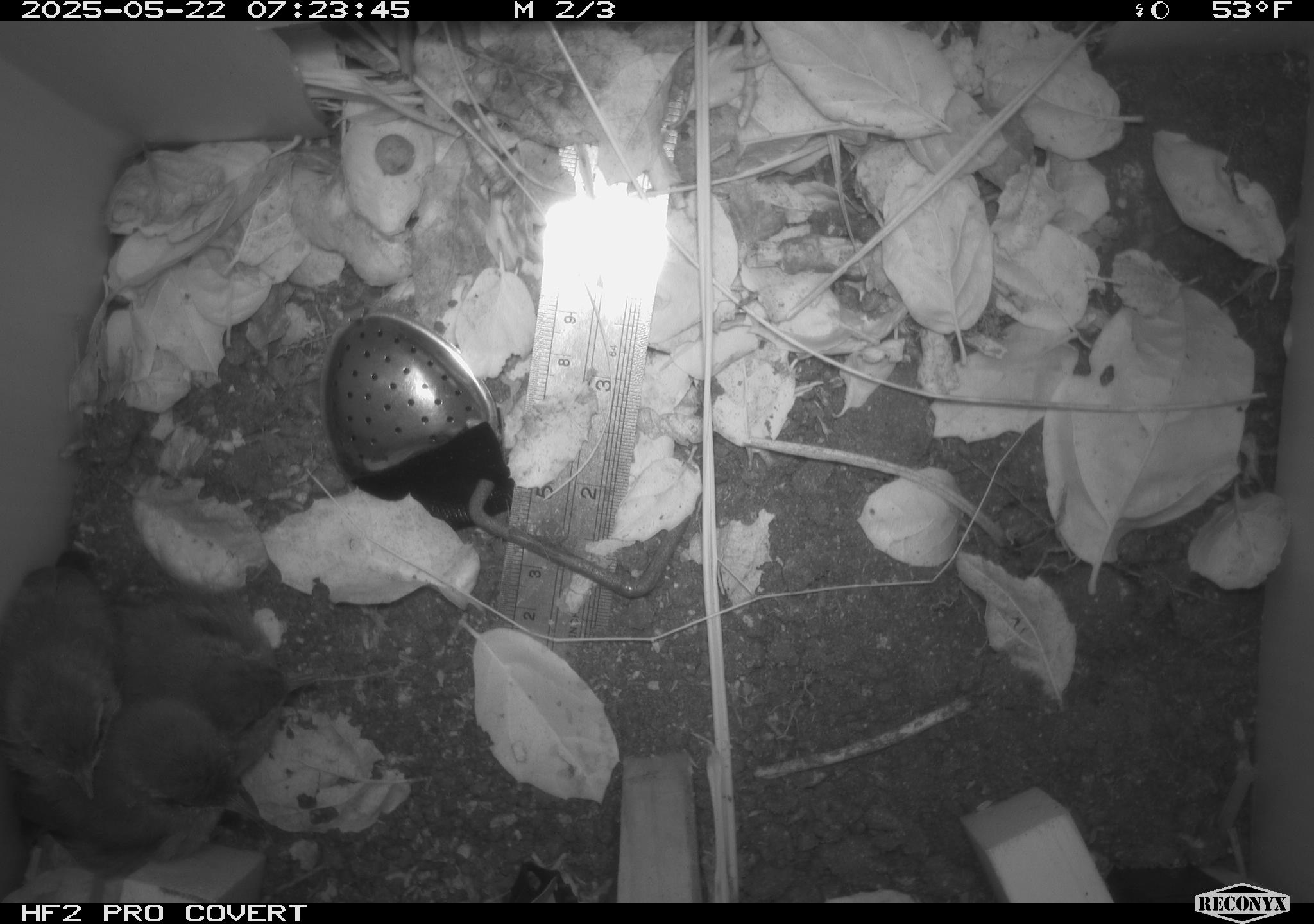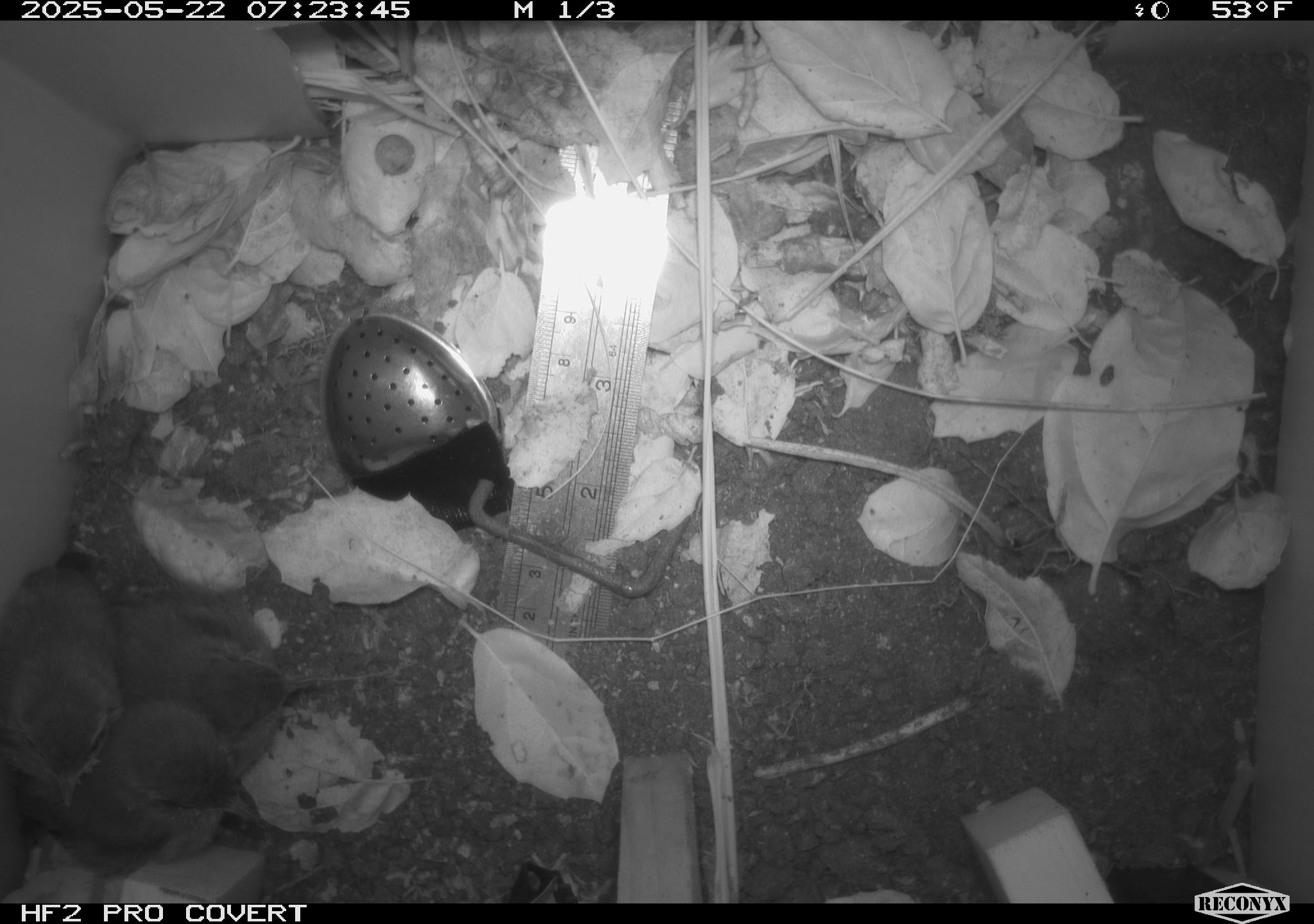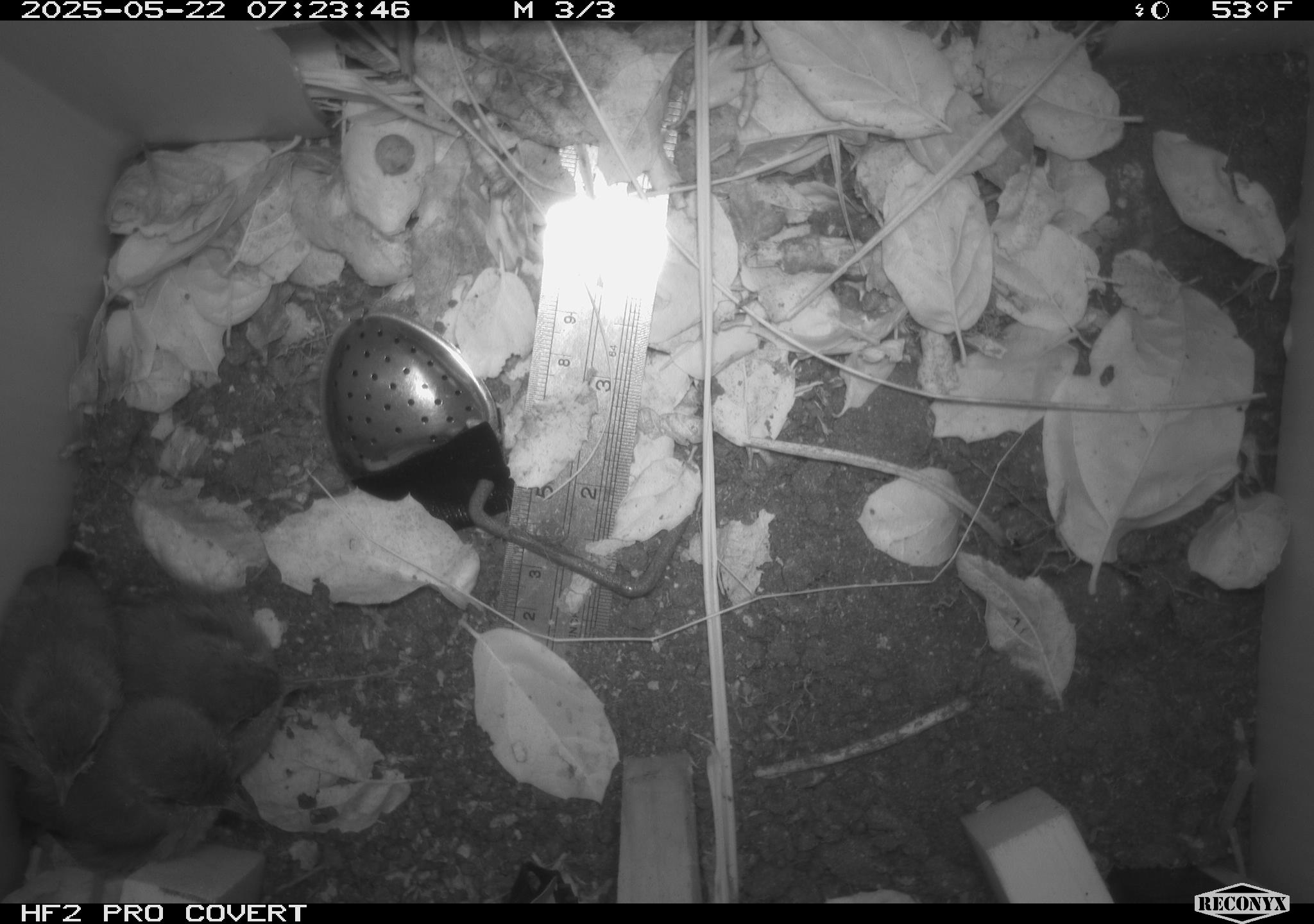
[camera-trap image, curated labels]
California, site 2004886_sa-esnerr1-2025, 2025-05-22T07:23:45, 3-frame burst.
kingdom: Animalia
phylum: Chordata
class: Aves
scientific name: Aves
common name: bird